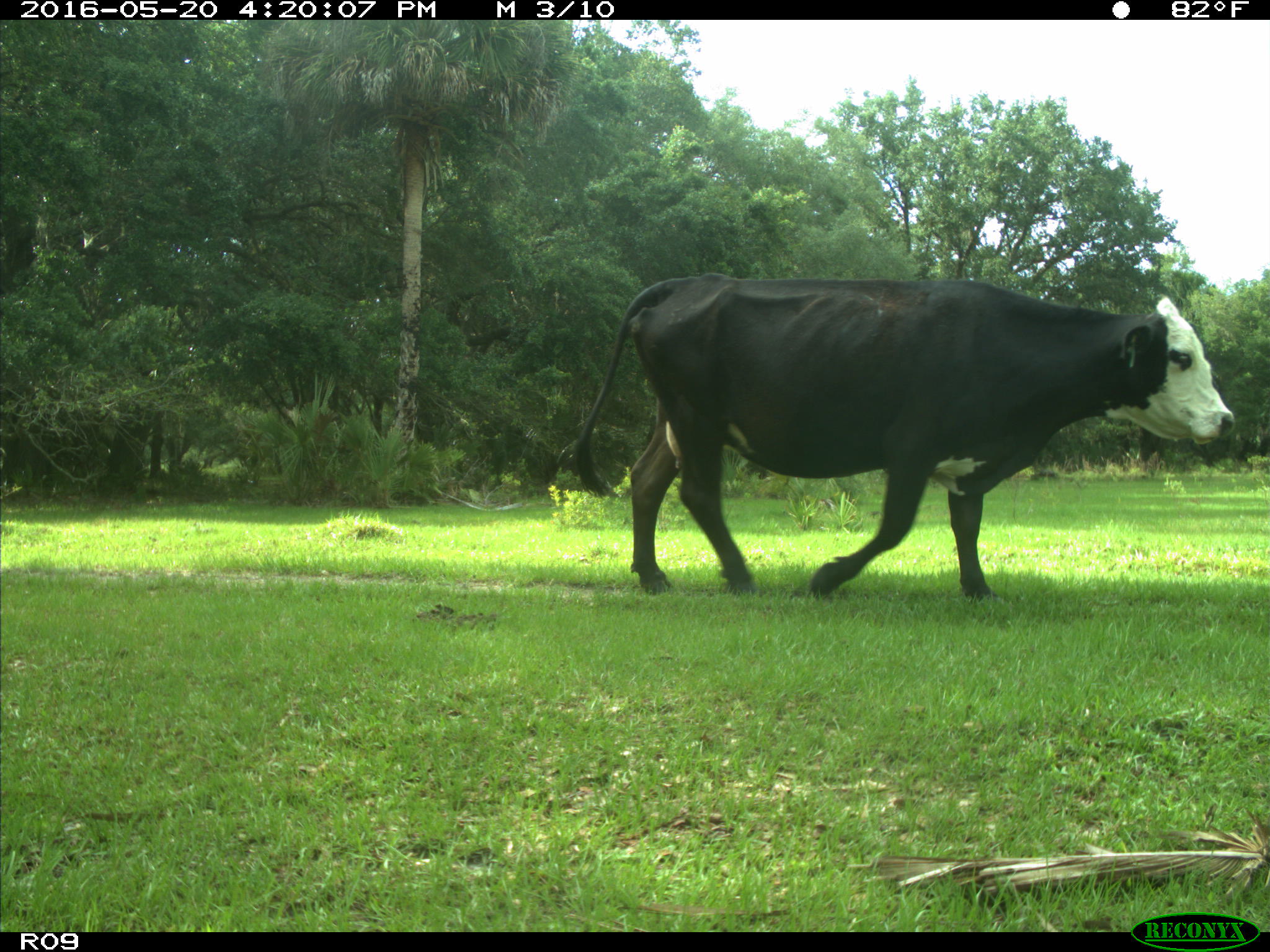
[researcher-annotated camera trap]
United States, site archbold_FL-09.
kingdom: Animalia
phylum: Chordata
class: Mammalia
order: Artiodactyla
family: Bovidae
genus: Bos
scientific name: Bos taurus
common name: domestic cow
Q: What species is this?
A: Bos taurus (domestic cow).